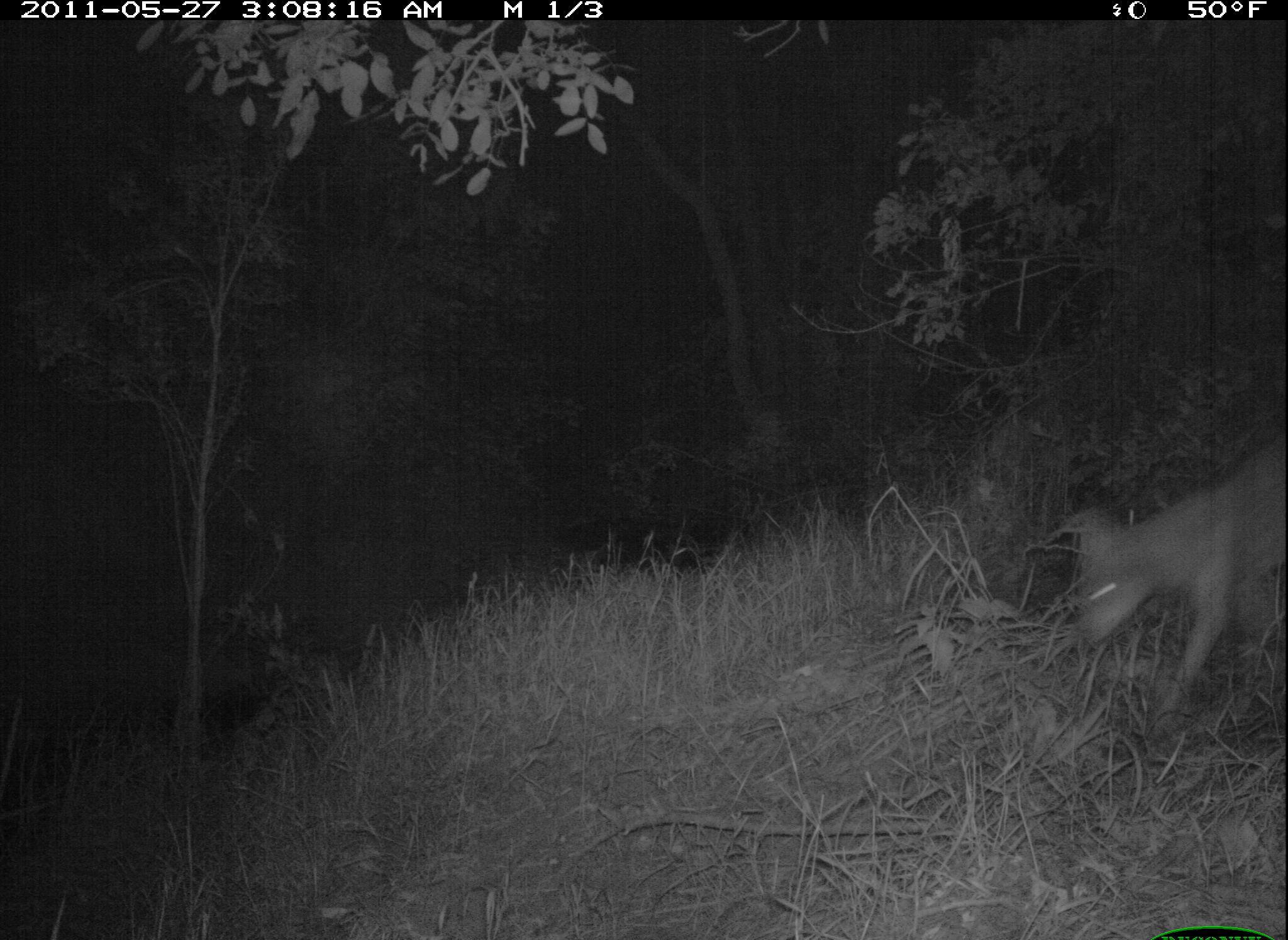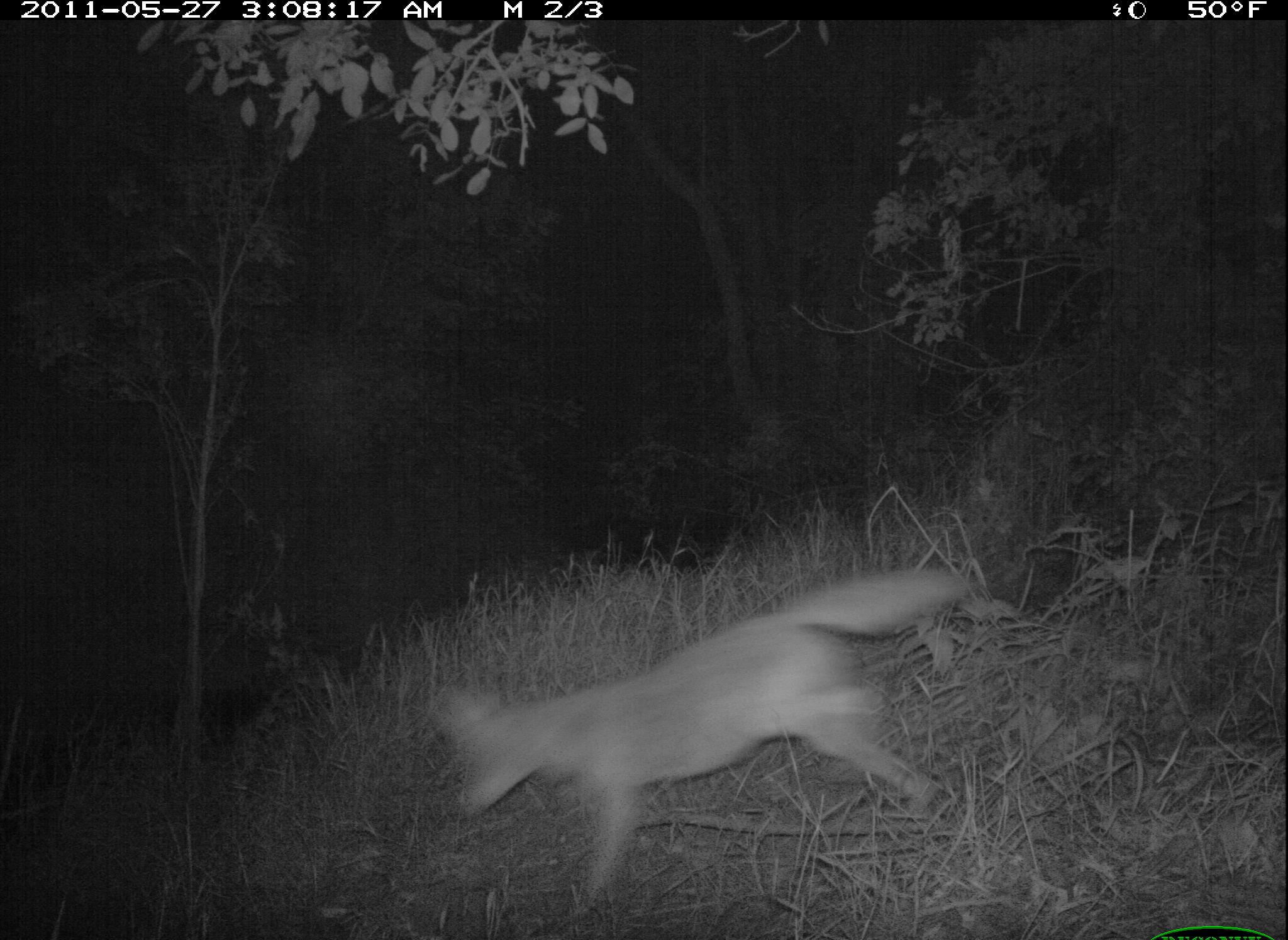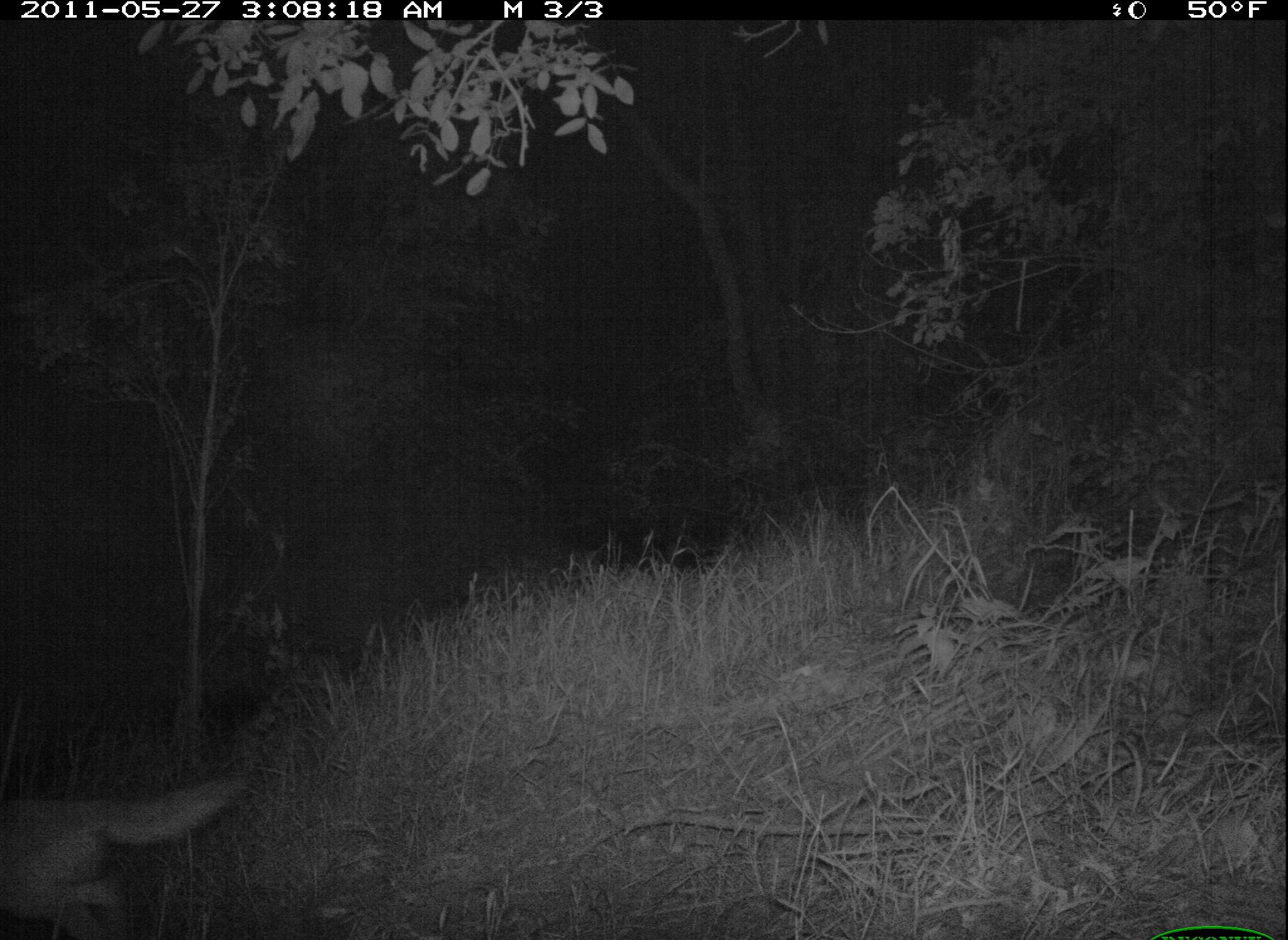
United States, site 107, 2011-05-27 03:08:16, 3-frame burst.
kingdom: Animalia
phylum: Chordata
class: Mammalia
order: Carnivora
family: Canidae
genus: Canis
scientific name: Canis latrans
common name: coyote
Coyote (Canis latrans).